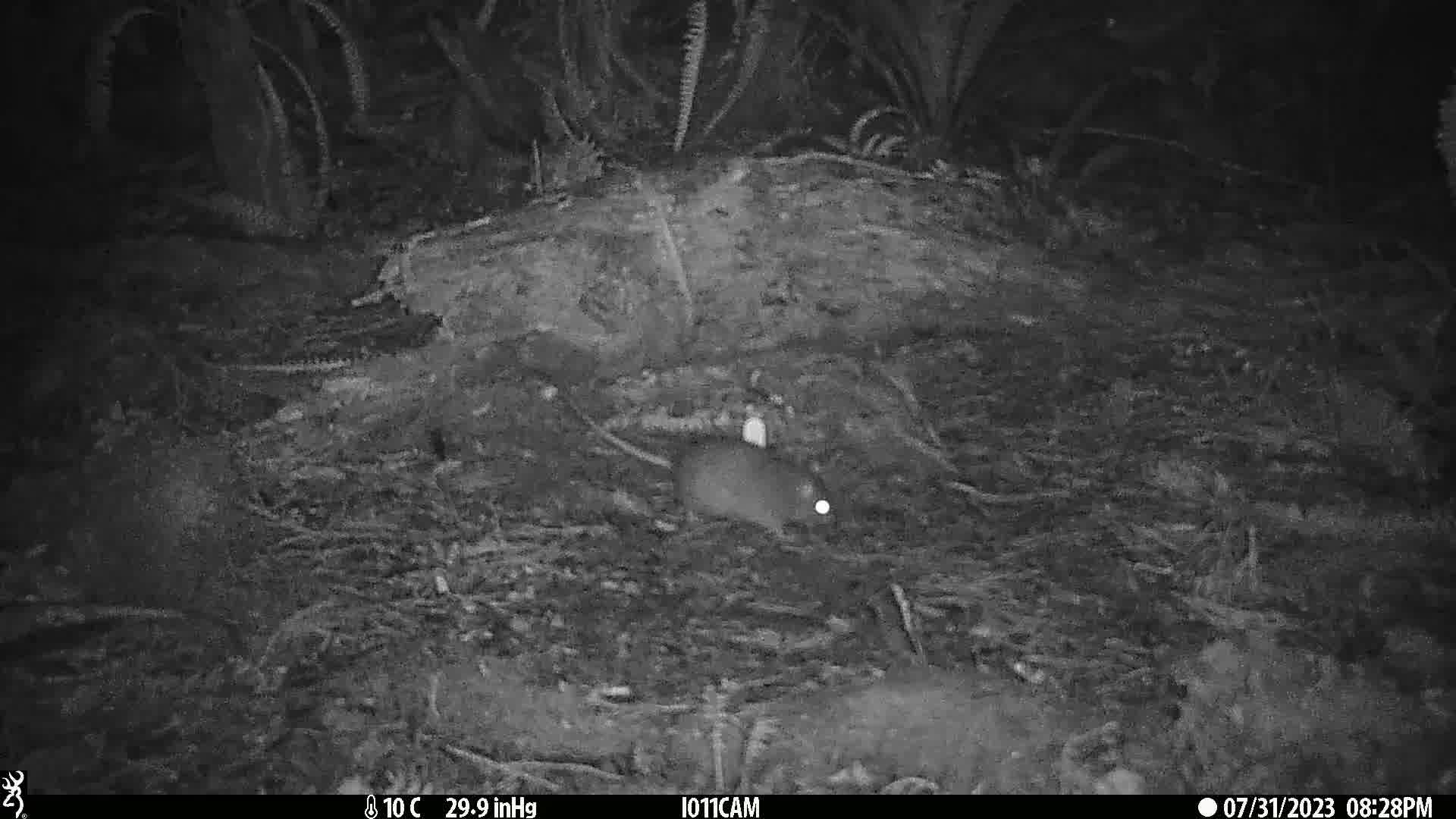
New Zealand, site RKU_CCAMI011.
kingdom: Animalia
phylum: Chordata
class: Mammalia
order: Rodentia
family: Muridae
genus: Rattus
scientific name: Rattus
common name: rat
Rat (Rattus).